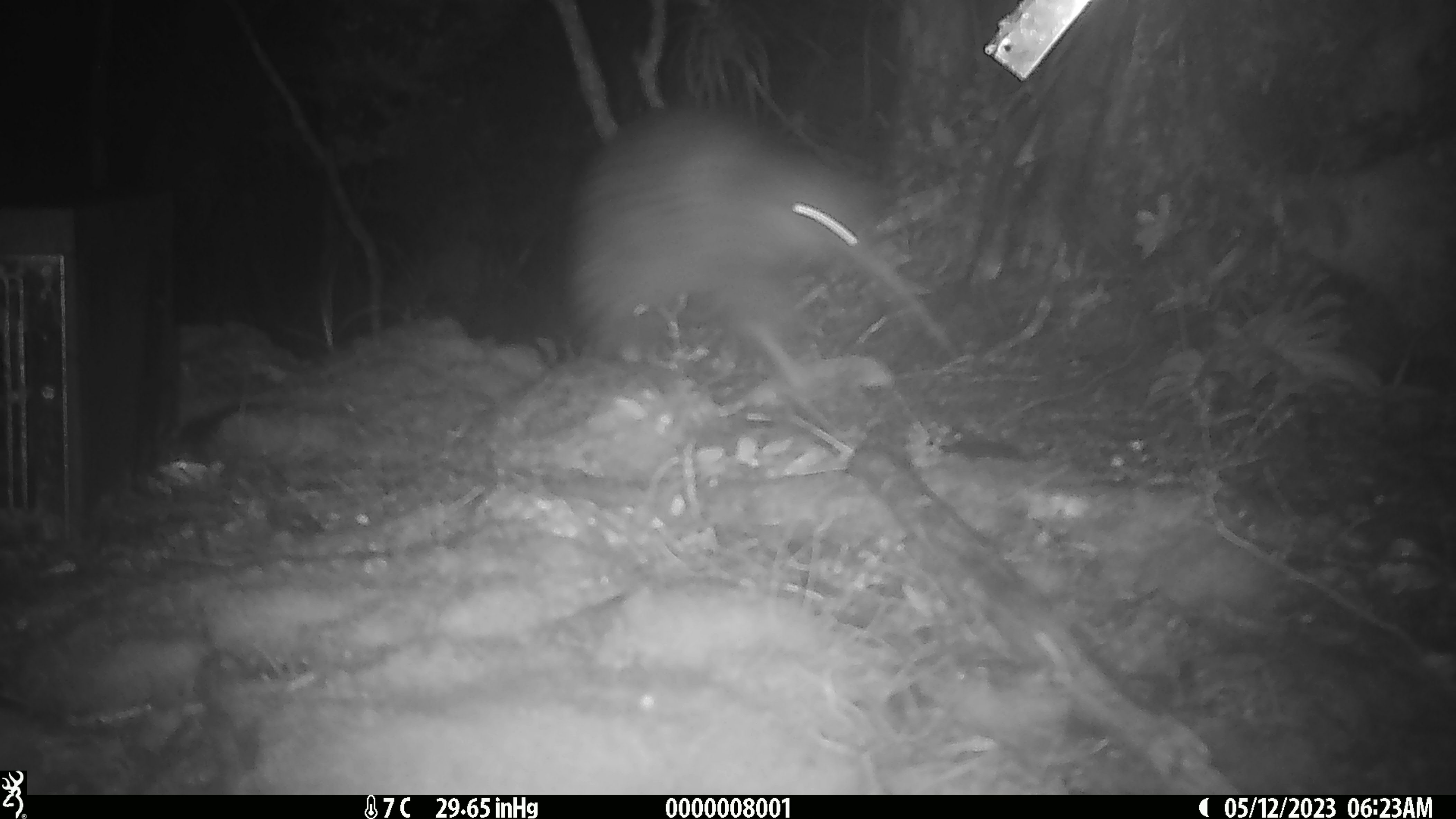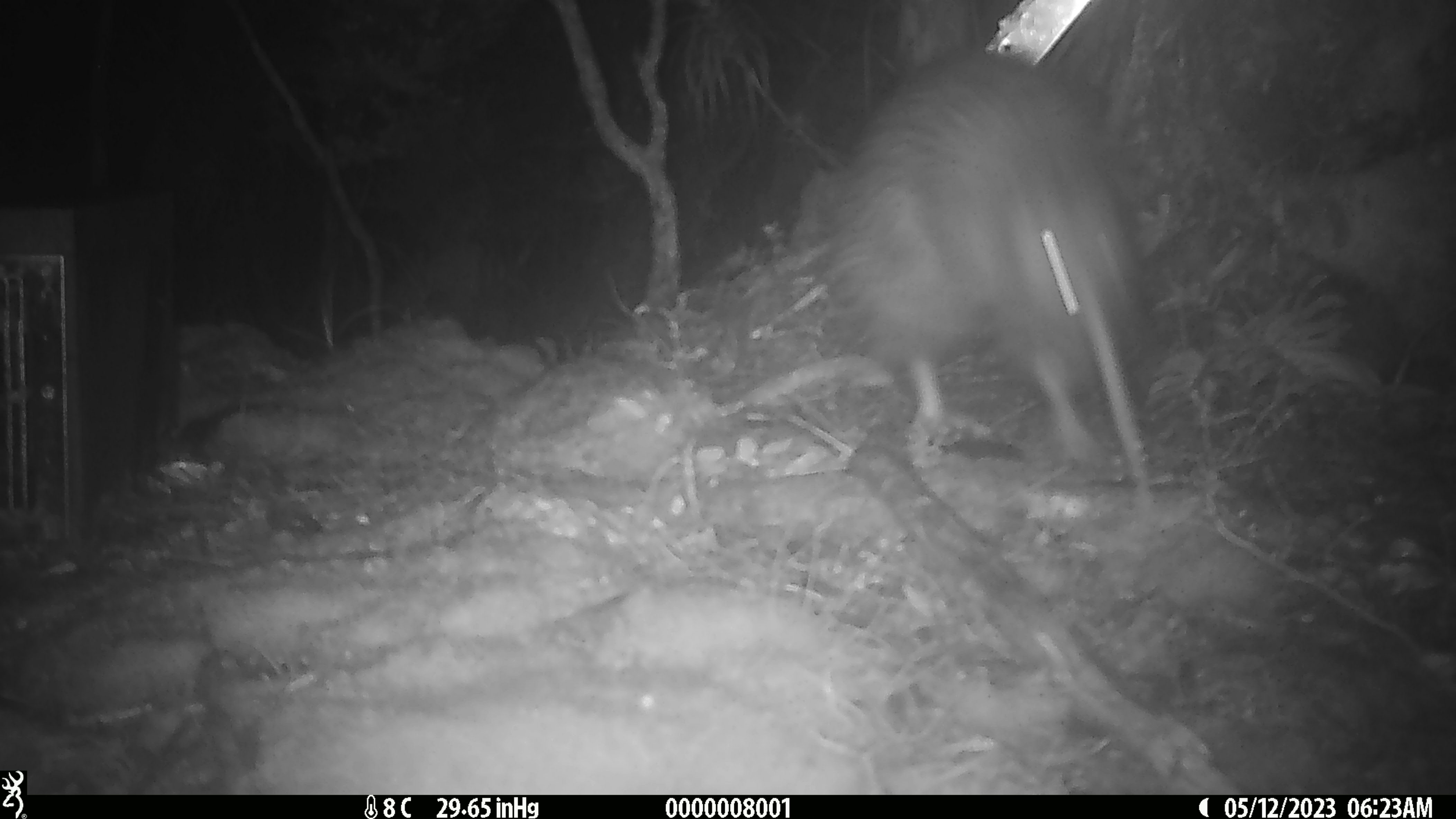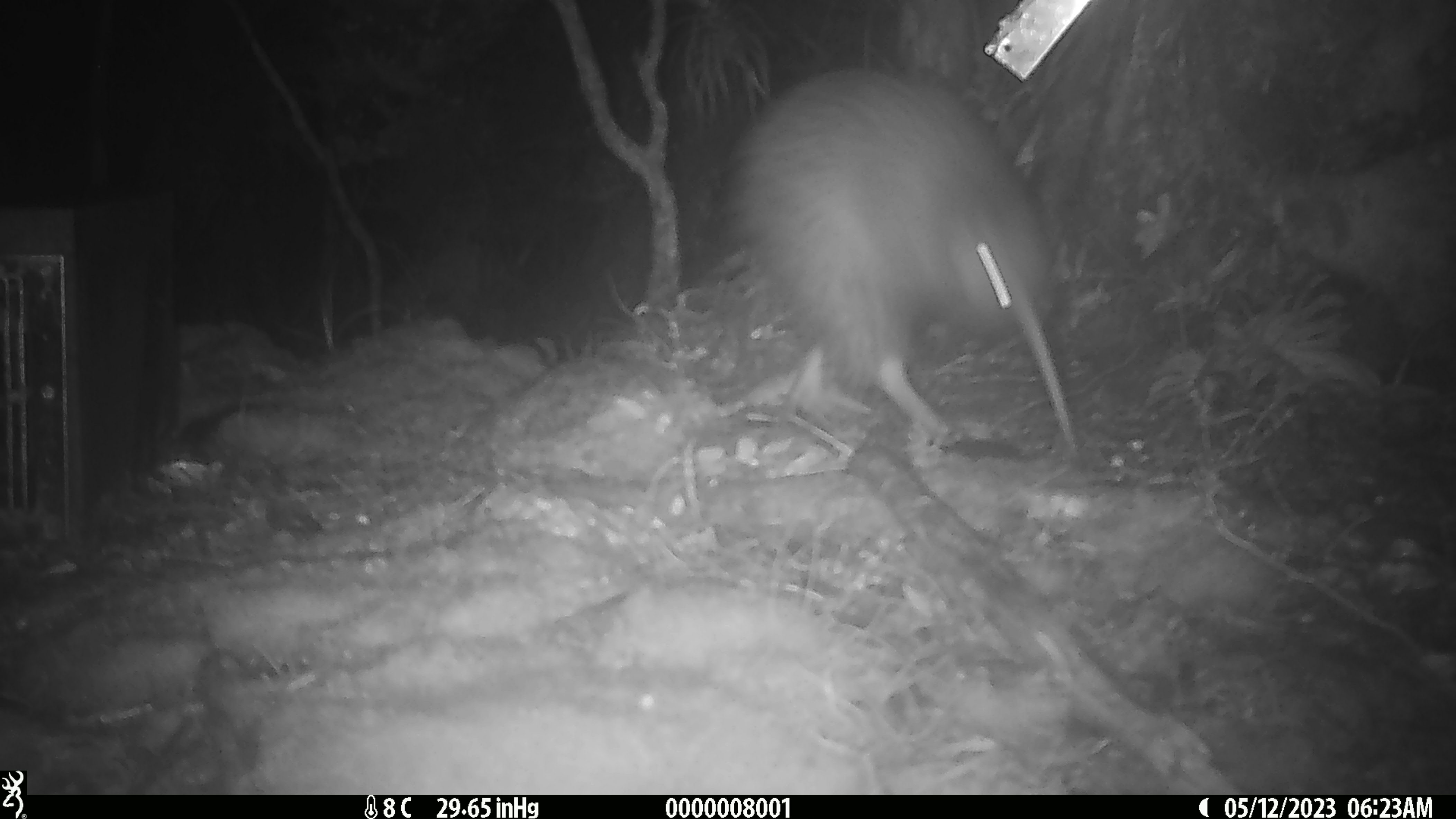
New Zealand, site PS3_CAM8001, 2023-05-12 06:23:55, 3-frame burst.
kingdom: Animalia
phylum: Chordata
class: Aves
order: Apterygiformes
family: Apterygidae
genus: Apteryx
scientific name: Apteryx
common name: kiwi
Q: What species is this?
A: Kiwi (Apteryx).